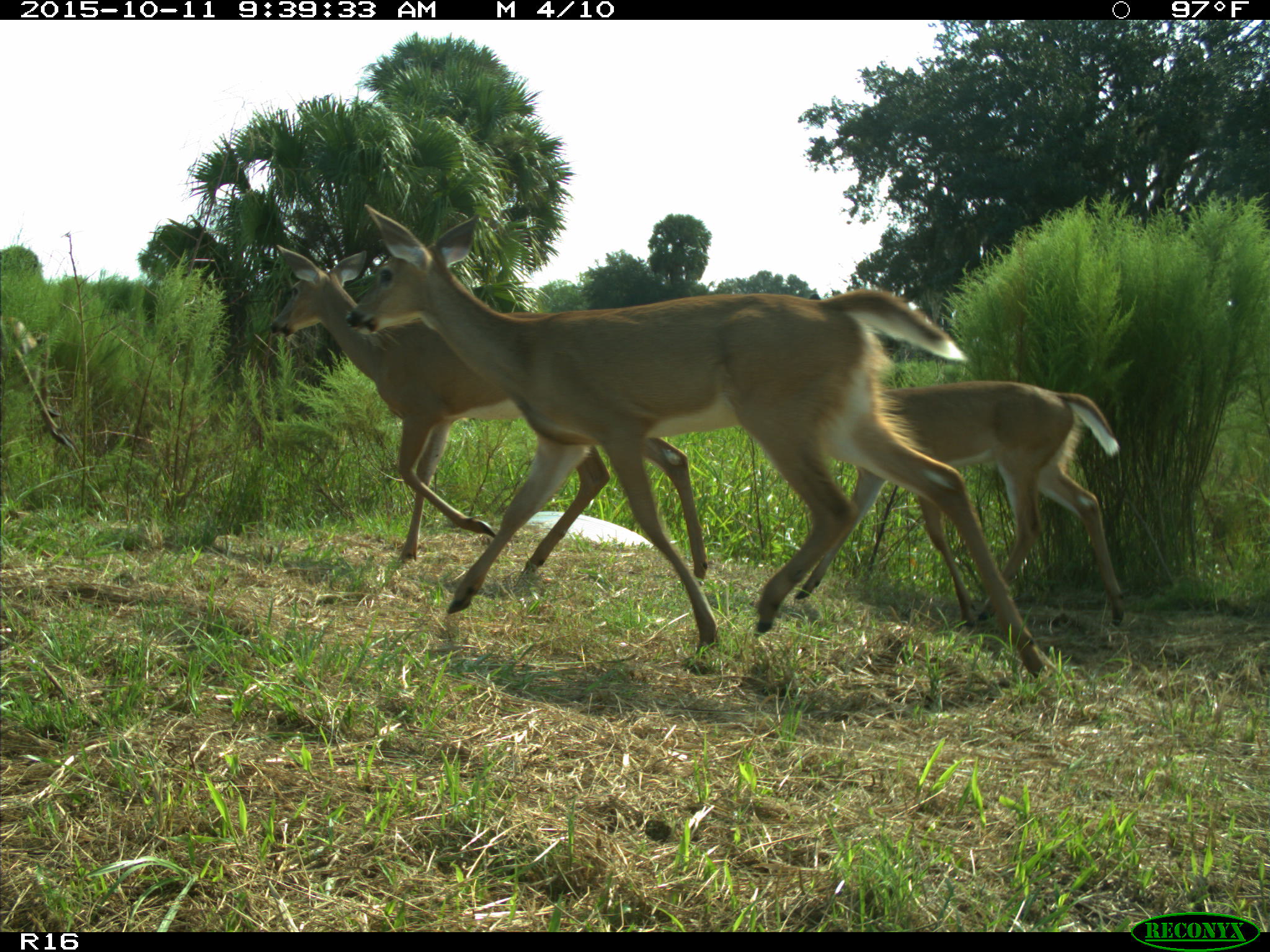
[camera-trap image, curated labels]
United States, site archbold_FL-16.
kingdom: Animalia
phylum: Chordata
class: Mammalia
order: Artiodactyla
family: Cervidae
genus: Odocoileus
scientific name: Odocoileus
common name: deer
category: unidentified deer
Unidentified deer (deer) (Odocoileus).